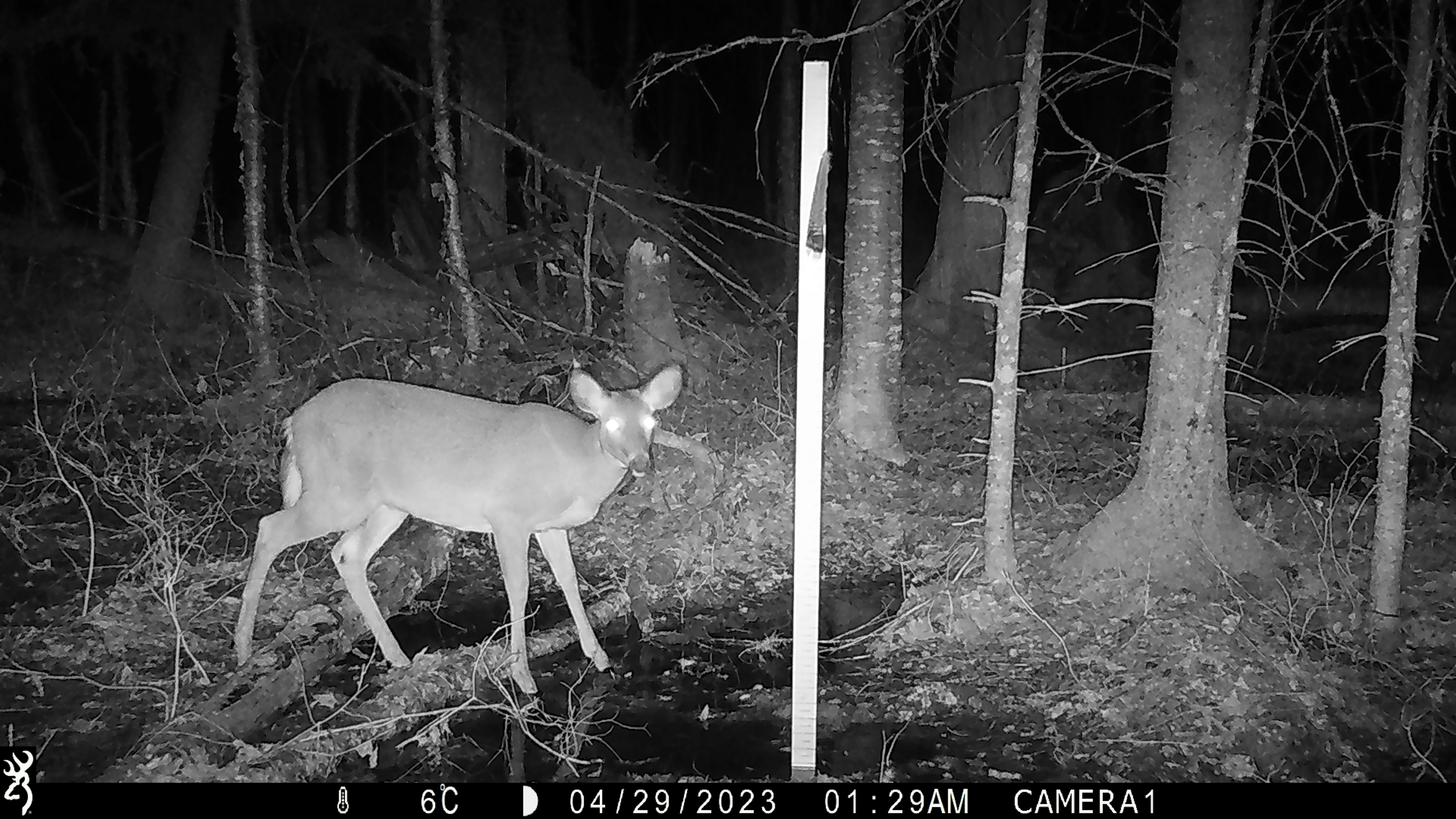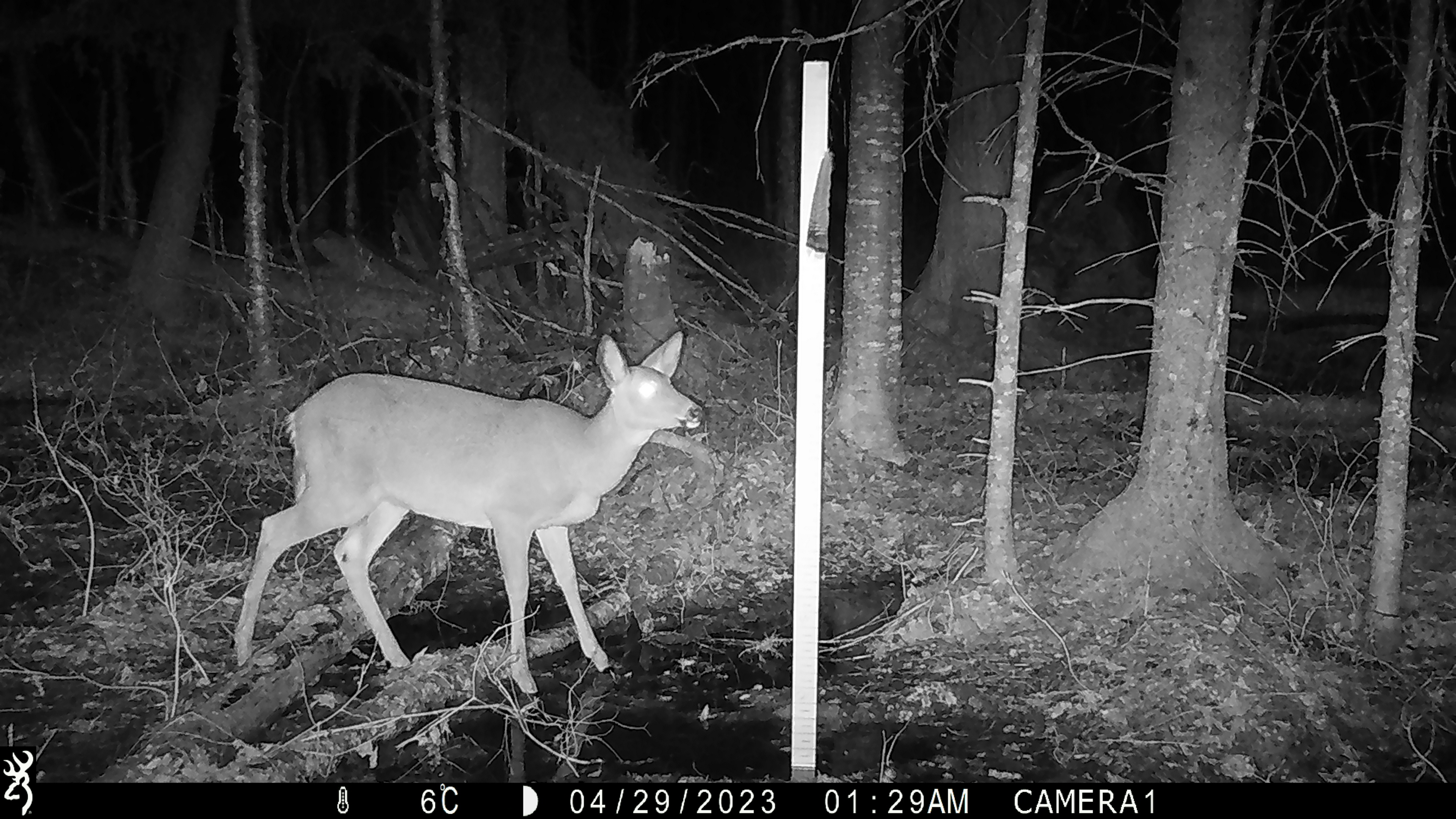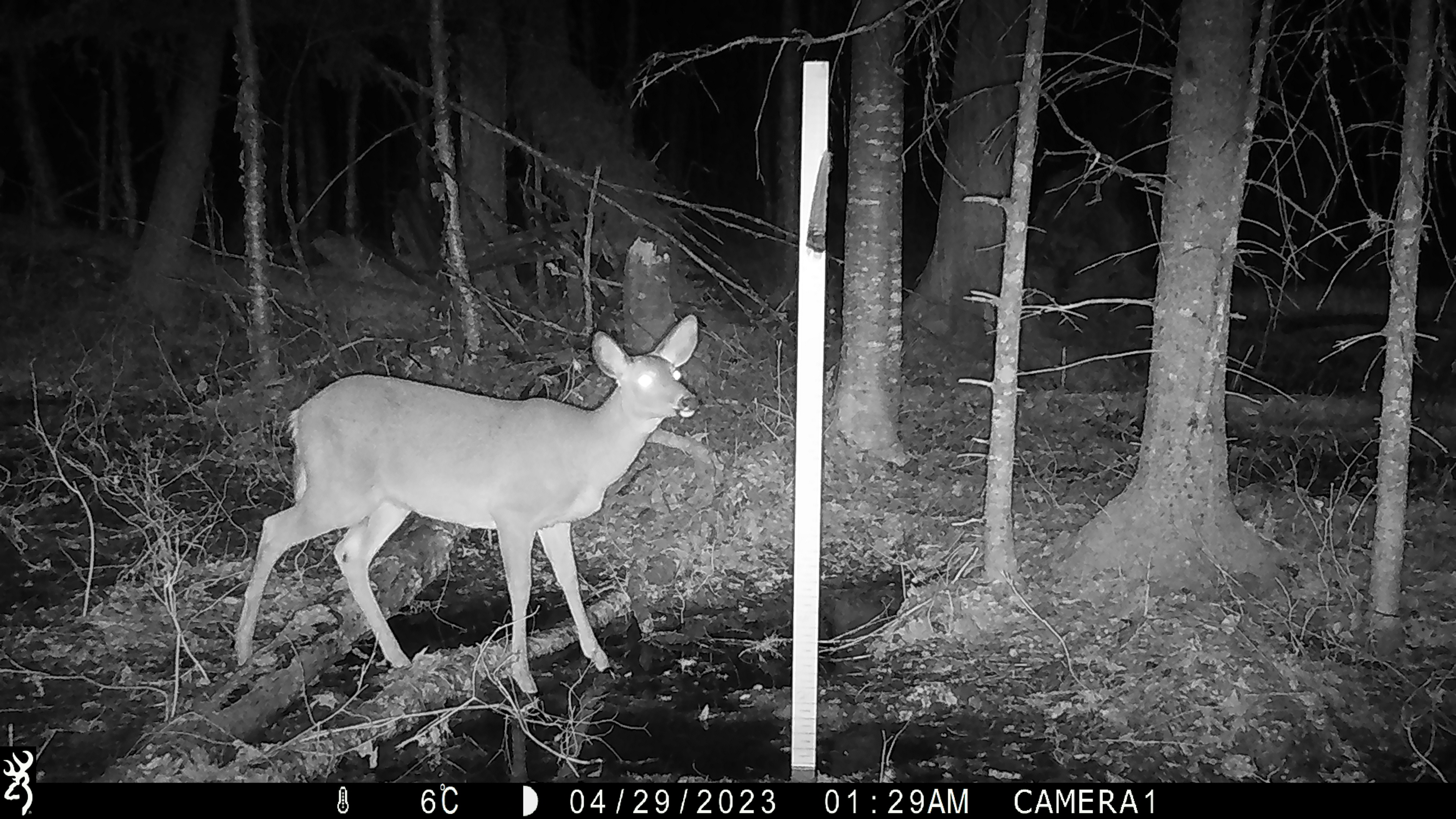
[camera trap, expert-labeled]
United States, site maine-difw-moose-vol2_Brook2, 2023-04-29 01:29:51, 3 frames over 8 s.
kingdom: Animalia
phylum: Chordata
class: Mammalia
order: Artiodactyla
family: Cervidae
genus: Odocoileus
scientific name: Odocoileus virginianus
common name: white-tailed deer